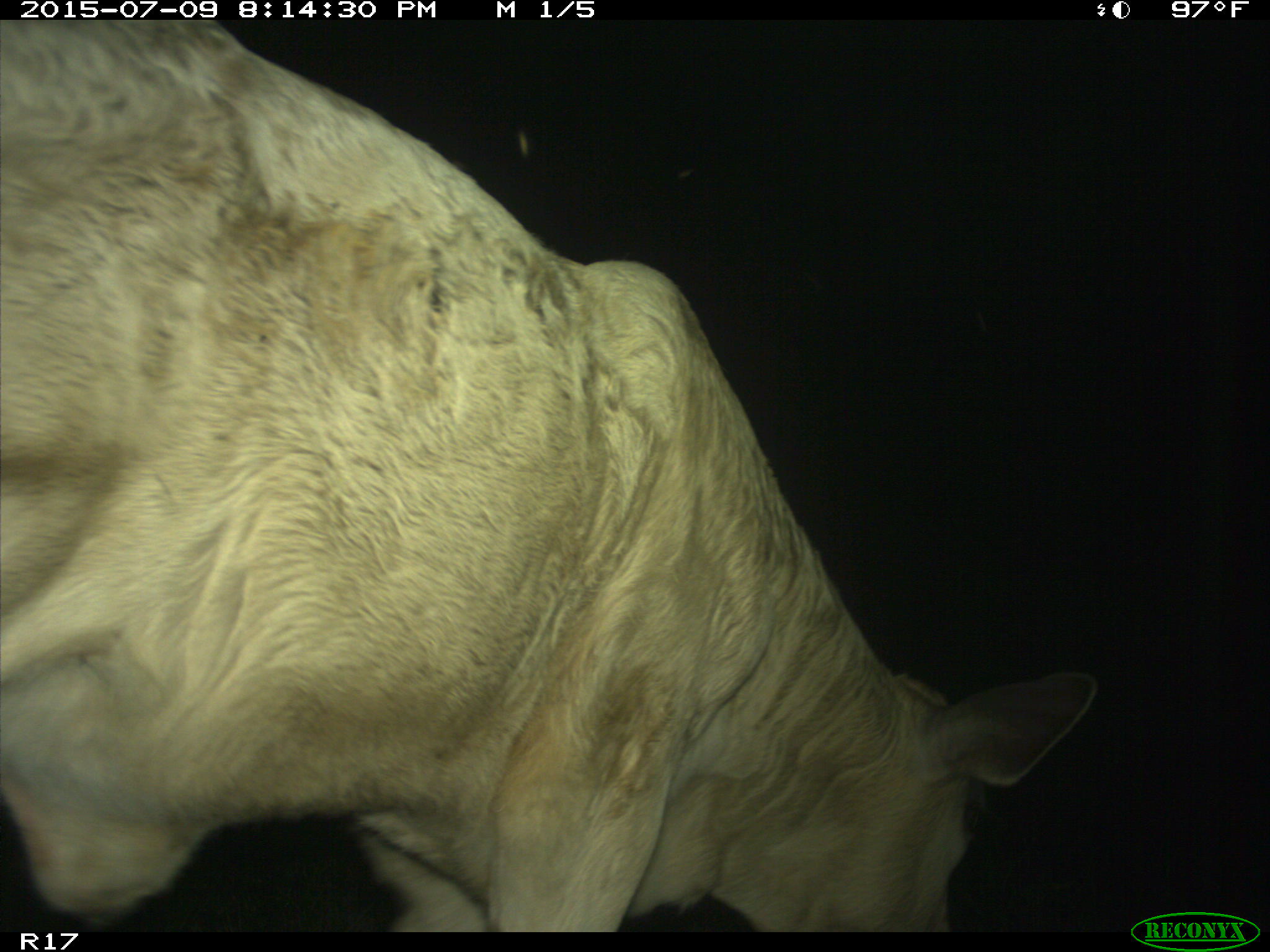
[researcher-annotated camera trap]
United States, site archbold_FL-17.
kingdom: Animalia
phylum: Chordata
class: Mammalia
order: Artiodactyla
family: Bovidae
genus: Bos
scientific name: Bos taurus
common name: domestic cow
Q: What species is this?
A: Bos taurus (domestic cow).